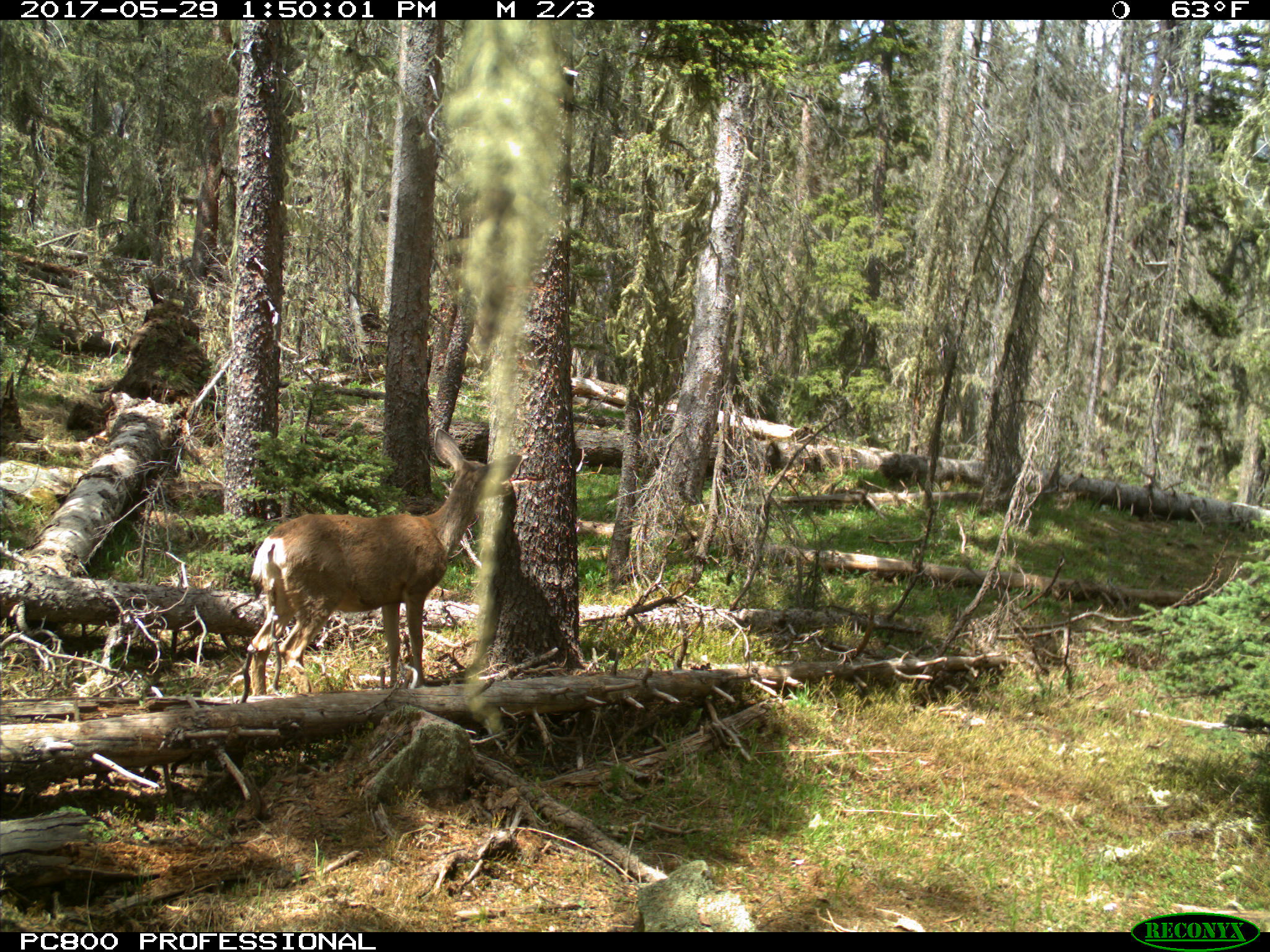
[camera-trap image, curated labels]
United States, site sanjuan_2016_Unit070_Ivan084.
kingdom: Animalia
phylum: Chordata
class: Mammalia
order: Artiodactyla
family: Cervidae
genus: Odocoileus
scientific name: Odocoileus hemionus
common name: mule deer